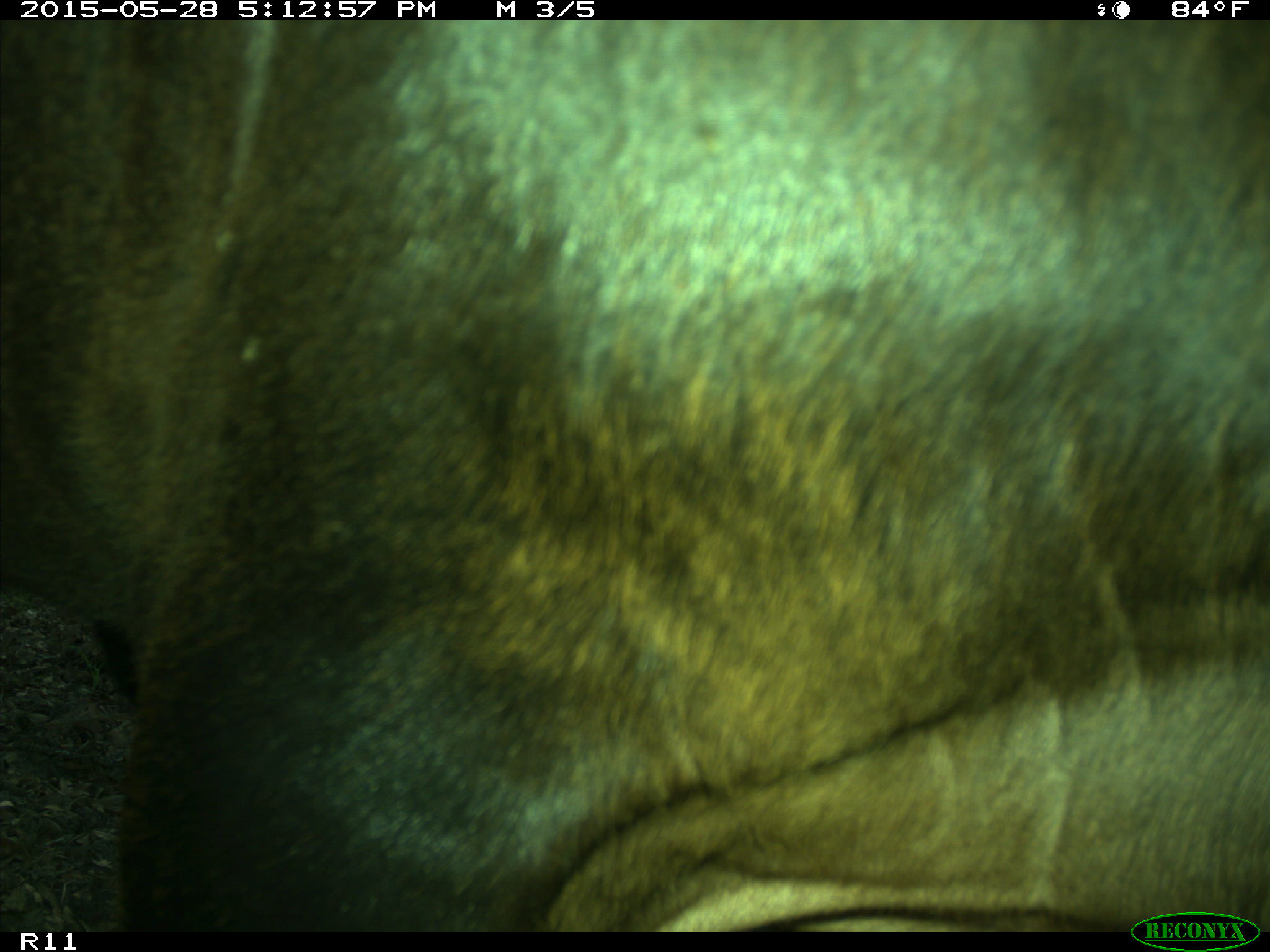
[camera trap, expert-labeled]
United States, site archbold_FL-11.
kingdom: Animalia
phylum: Chordata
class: Mammalia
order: Artiodactyla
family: Bovidae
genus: Bos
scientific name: Bos taurus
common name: domestic cow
Bos taurus (domestic cow).